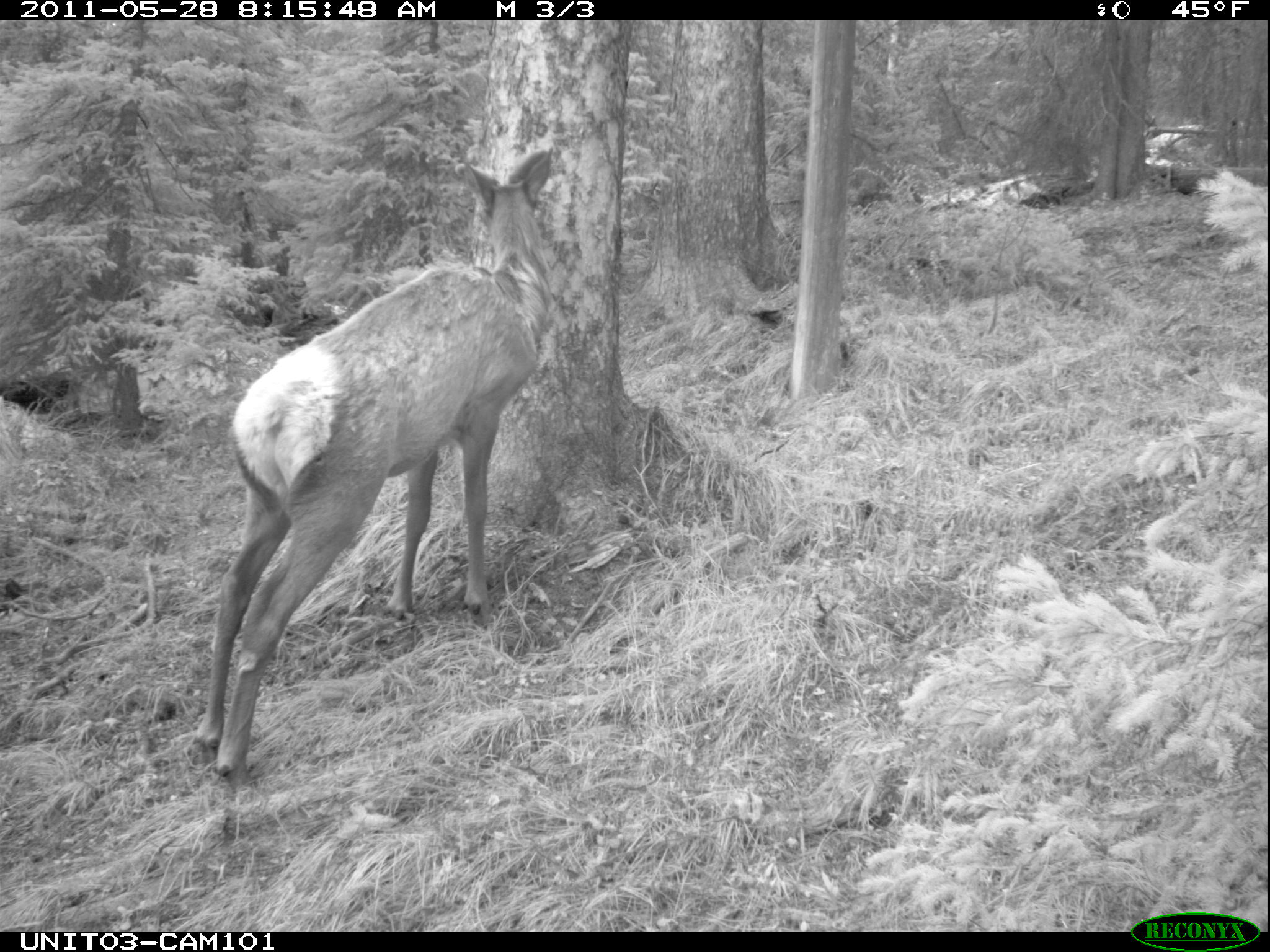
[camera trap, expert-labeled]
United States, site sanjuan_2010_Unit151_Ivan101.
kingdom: Animalia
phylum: Chordata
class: Mammalia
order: Artiodactyla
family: Cervidae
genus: Cervus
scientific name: Cervus elaphus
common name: red deer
Cervus elaphus (red deer).